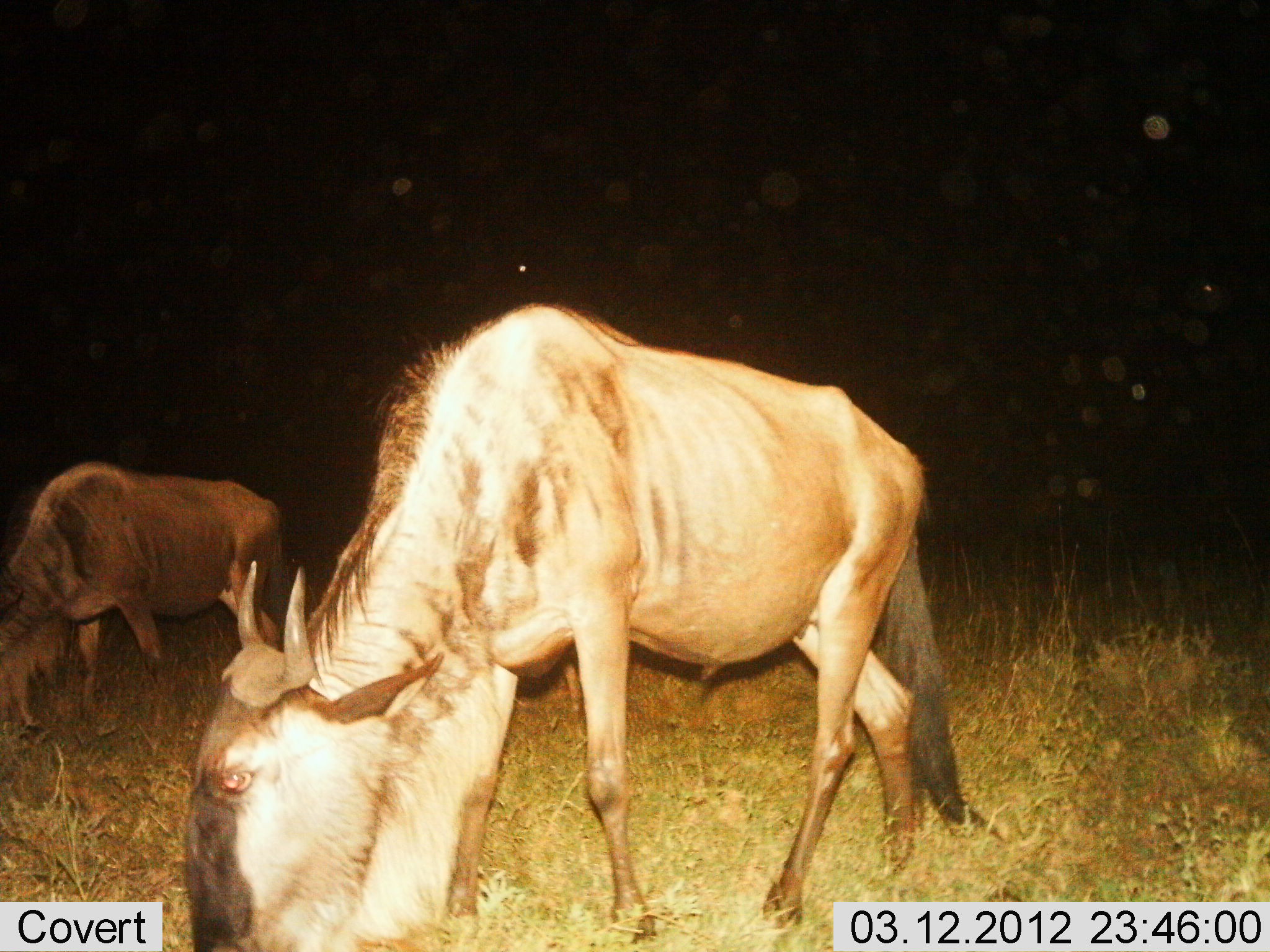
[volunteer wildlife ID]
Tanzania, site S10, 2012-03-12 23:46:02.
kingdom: Animalia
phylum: Chordata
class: Mammalia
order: Artiodactyla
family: Bovidae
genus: Connochaetes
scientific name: Connochaetes taurinus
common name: blue wildebeest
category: wildebeest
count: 2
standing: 36%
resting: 0%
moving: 6%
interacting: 0%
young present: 3%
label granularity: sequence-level